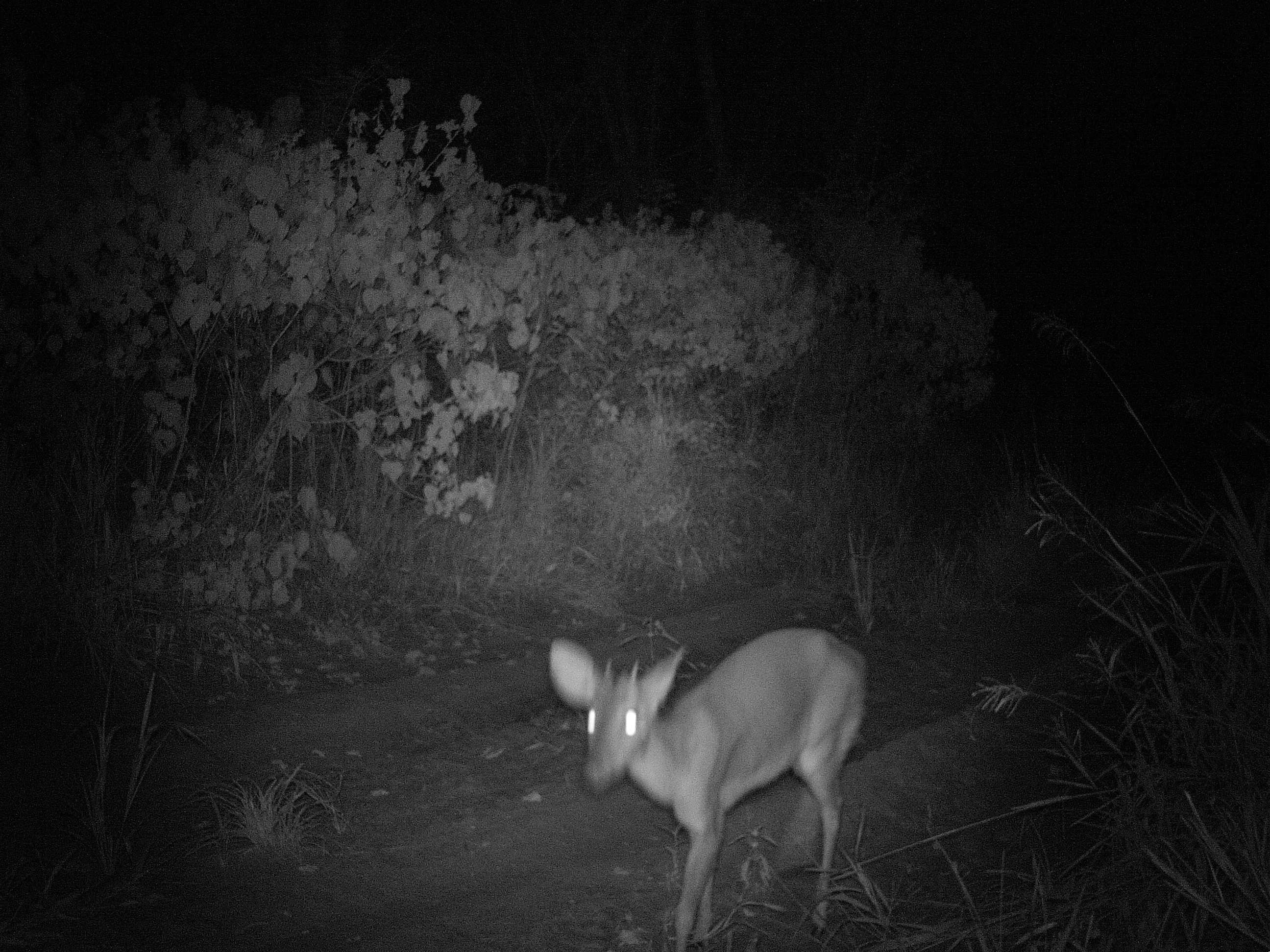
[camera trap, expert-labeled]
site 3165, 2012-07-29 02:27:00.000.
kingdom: Animalia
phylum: Chordata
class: Mammalia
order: Artiodactyla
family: Cervidae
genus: Mazama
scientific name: Mazama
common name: brockets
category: mazama sp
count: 1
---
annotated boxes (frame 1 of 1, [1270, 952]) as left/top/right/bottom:
mazama sp: 550/625/871/949